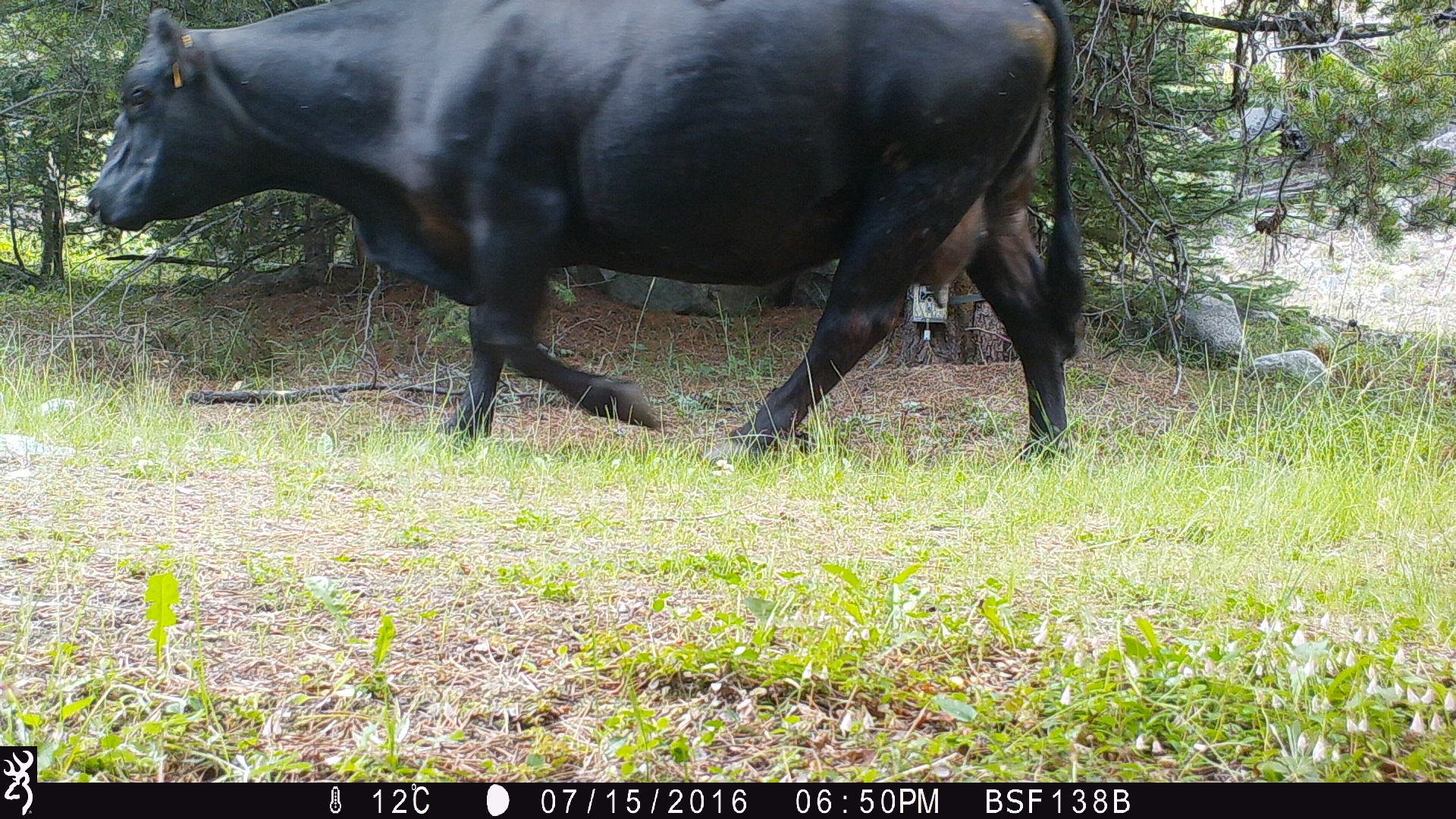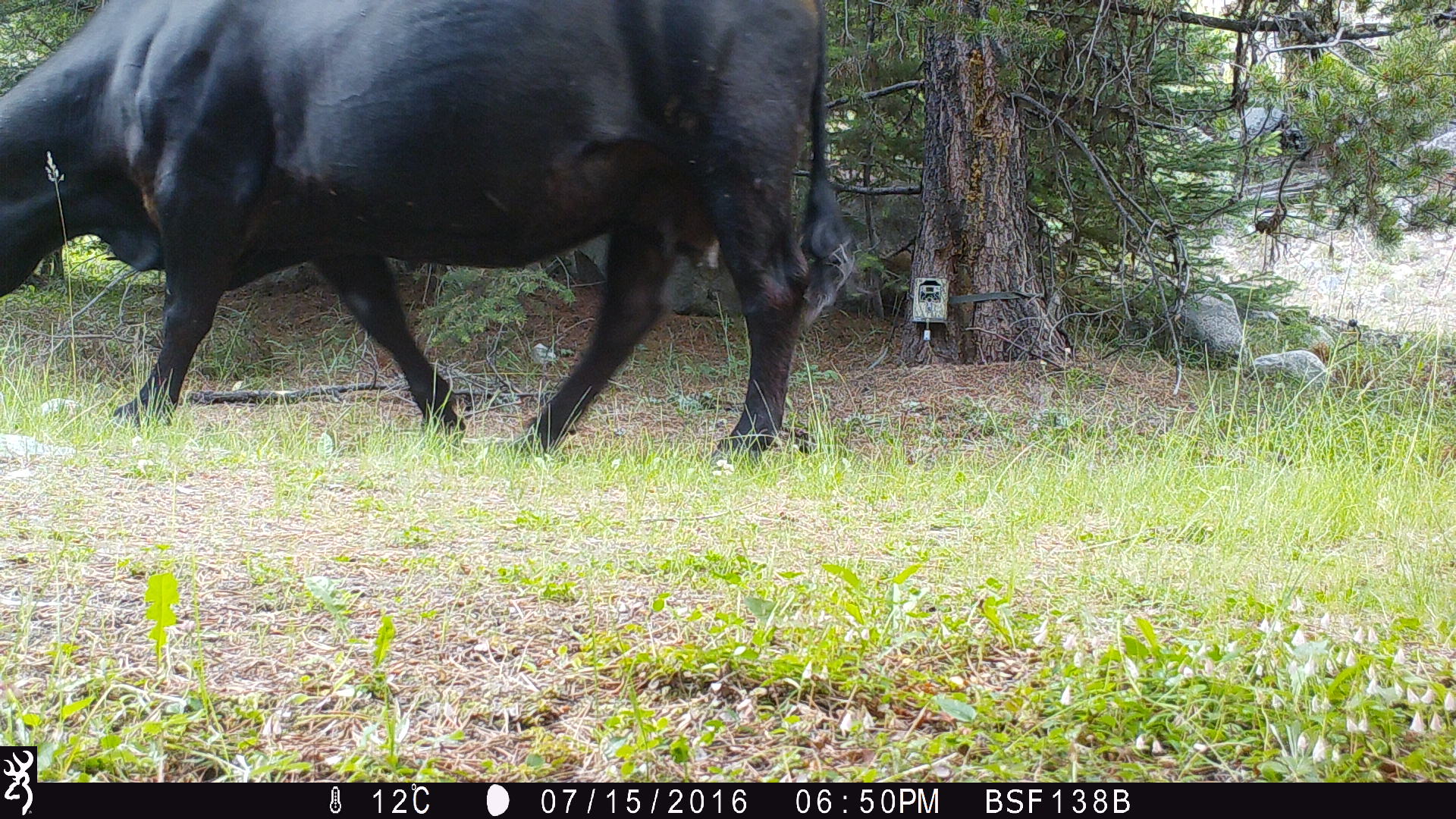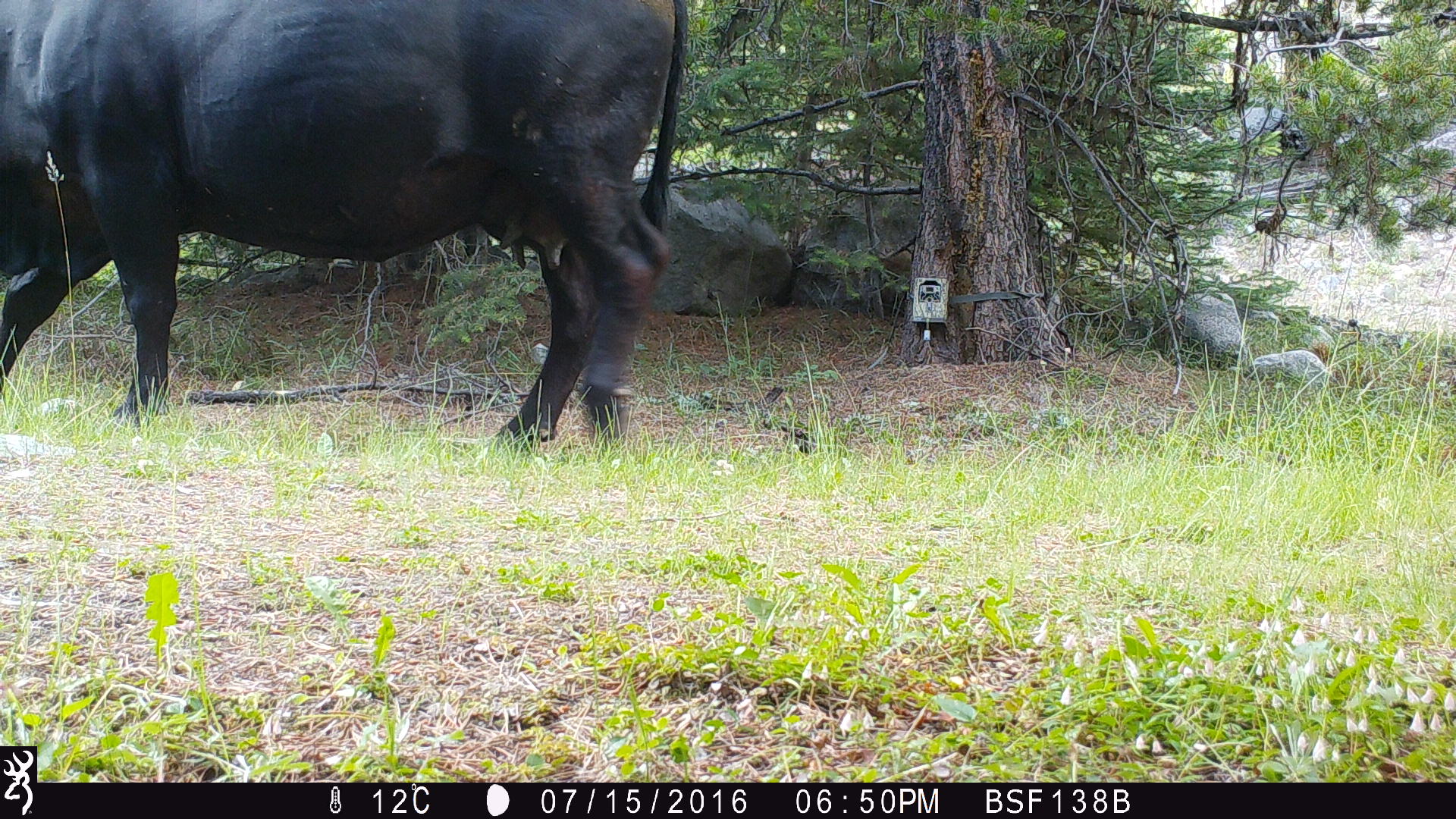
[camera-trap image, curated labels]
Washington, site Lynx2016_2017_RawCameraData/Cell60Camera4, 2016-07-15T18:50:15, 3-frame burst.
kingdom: Animalia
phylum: Chordata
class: Mammalia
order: Artiodactyla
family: Bovidae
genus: Bos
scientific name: Bos taurus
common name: domestic cattle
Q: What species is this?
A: Domestic cattle (Bos taurus).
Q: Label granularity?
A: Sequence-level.